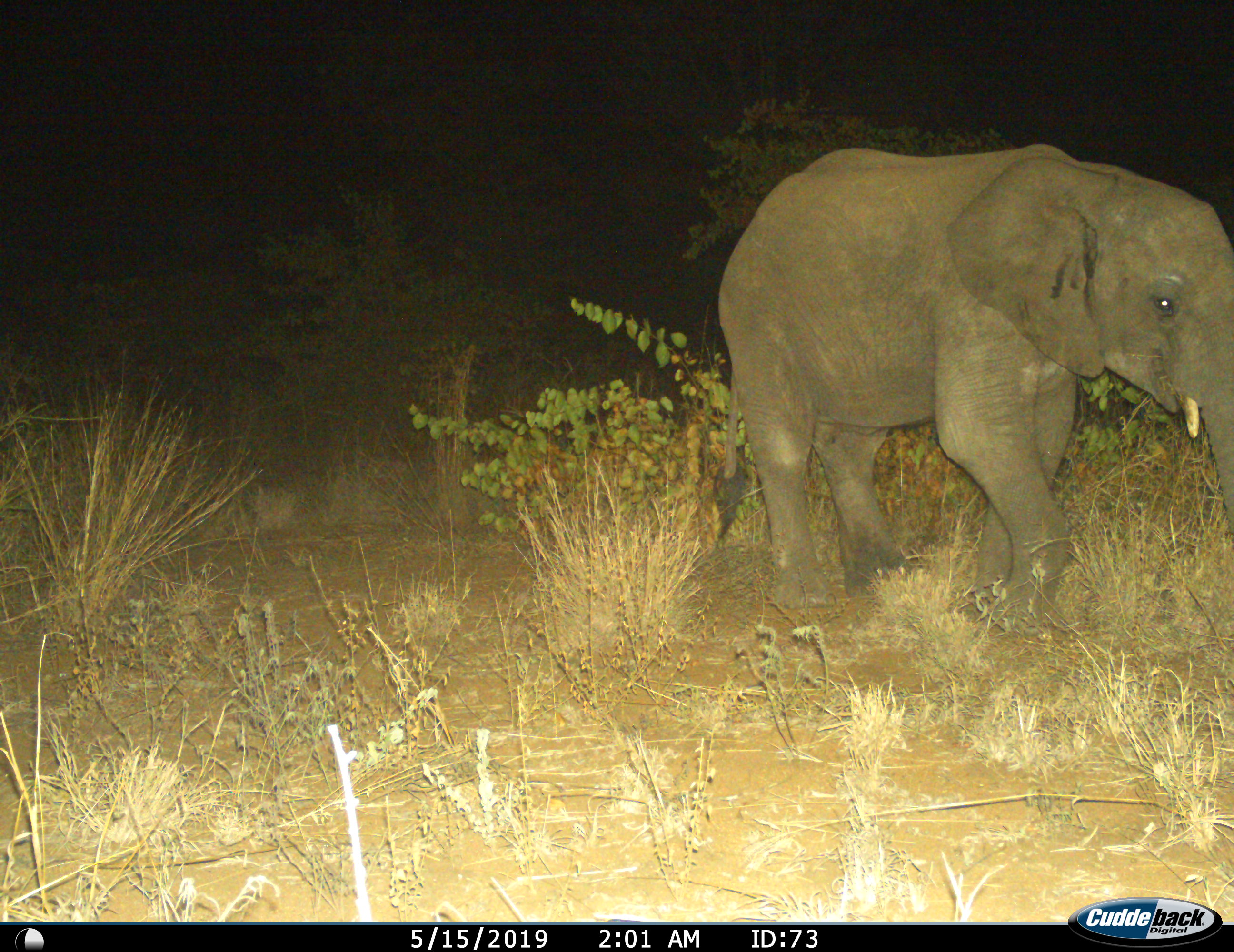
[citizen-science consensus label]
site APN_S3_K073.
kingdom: Animalia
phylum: Chordata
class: Mammalia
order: Proboscidea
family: Elephantidae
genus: Loxodonta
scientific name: Loxodonta africana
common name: african bush elephant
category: elephant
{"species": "elephant (african bush elephant) (Loxodonta africana)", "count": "1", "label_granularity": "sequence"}